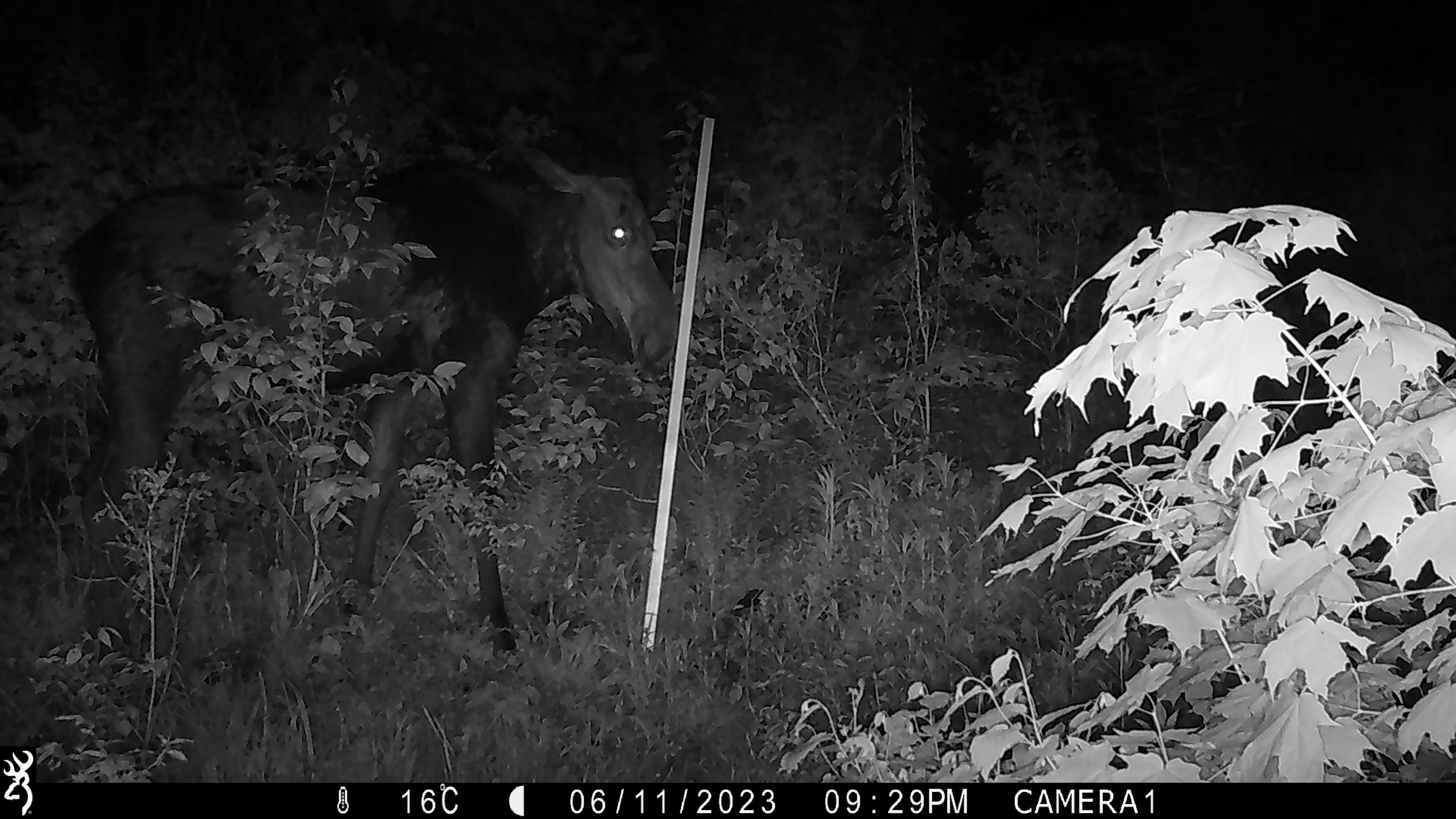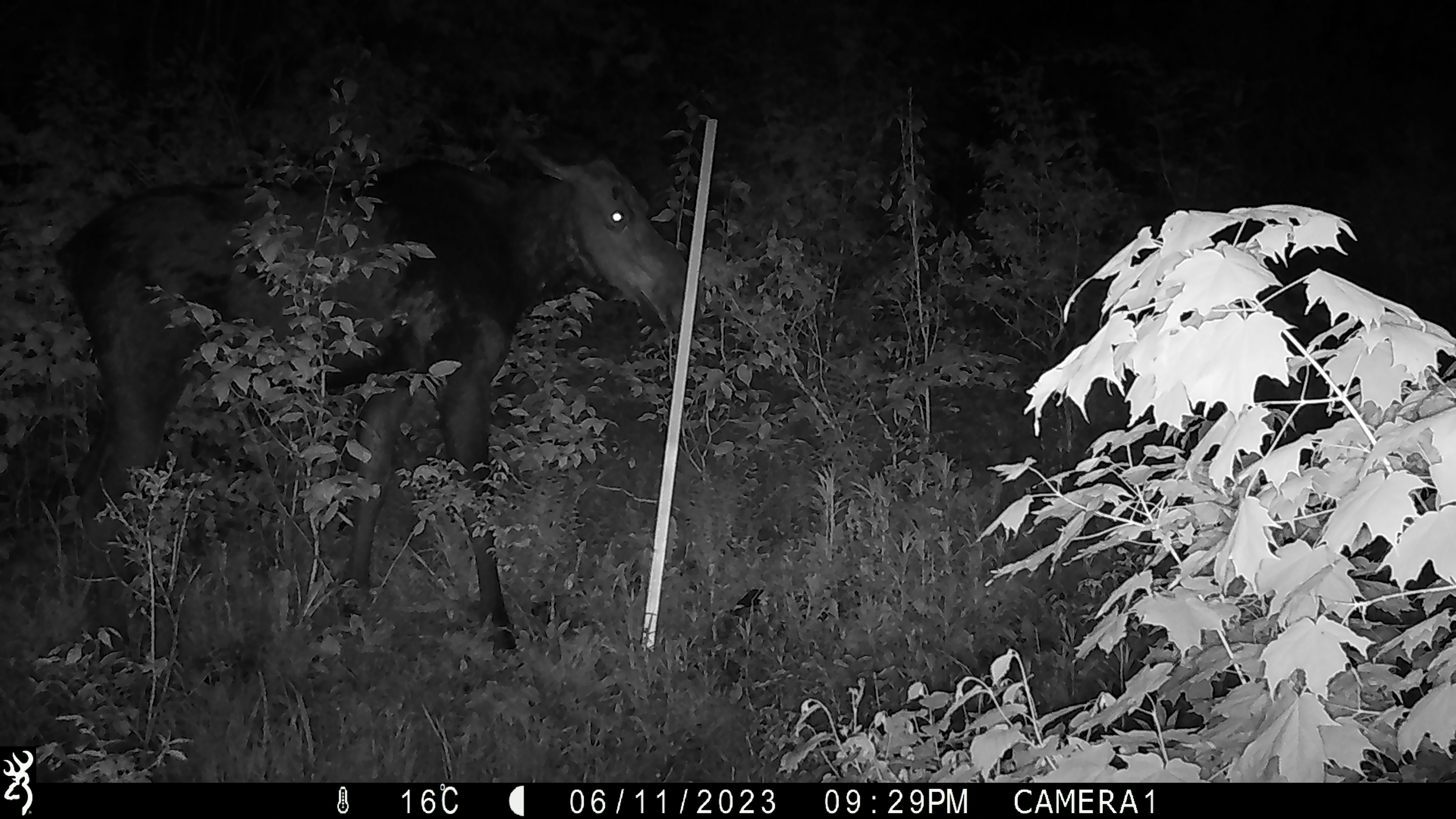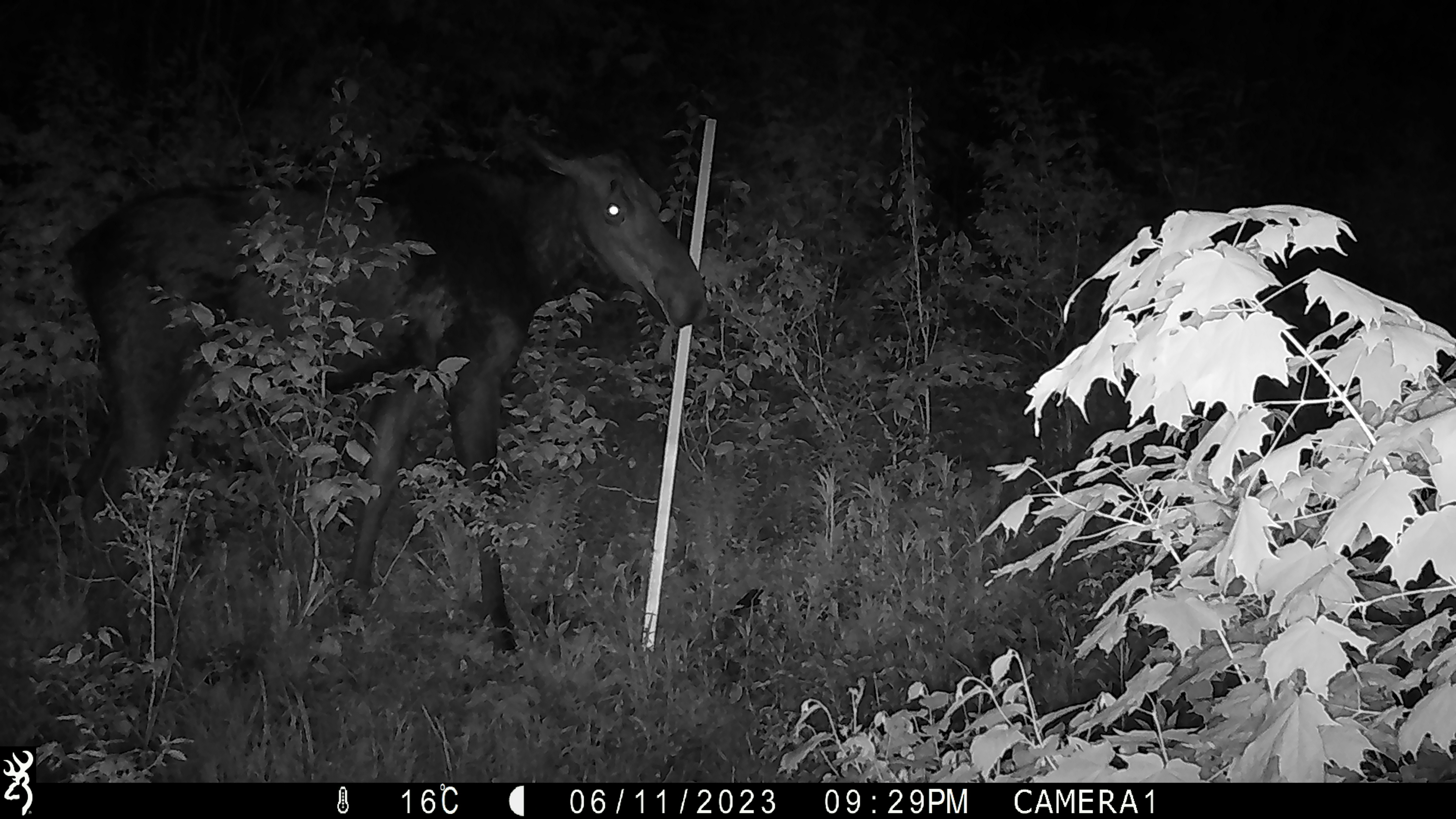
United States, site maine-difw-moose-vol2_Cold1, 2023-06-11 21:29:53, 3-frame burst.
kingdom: Animalia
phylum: Chordata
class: Mammalia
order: Artiodactyla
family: Cervidae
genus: Alces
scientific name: Alces alces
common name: moose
Moose (Alces alces).